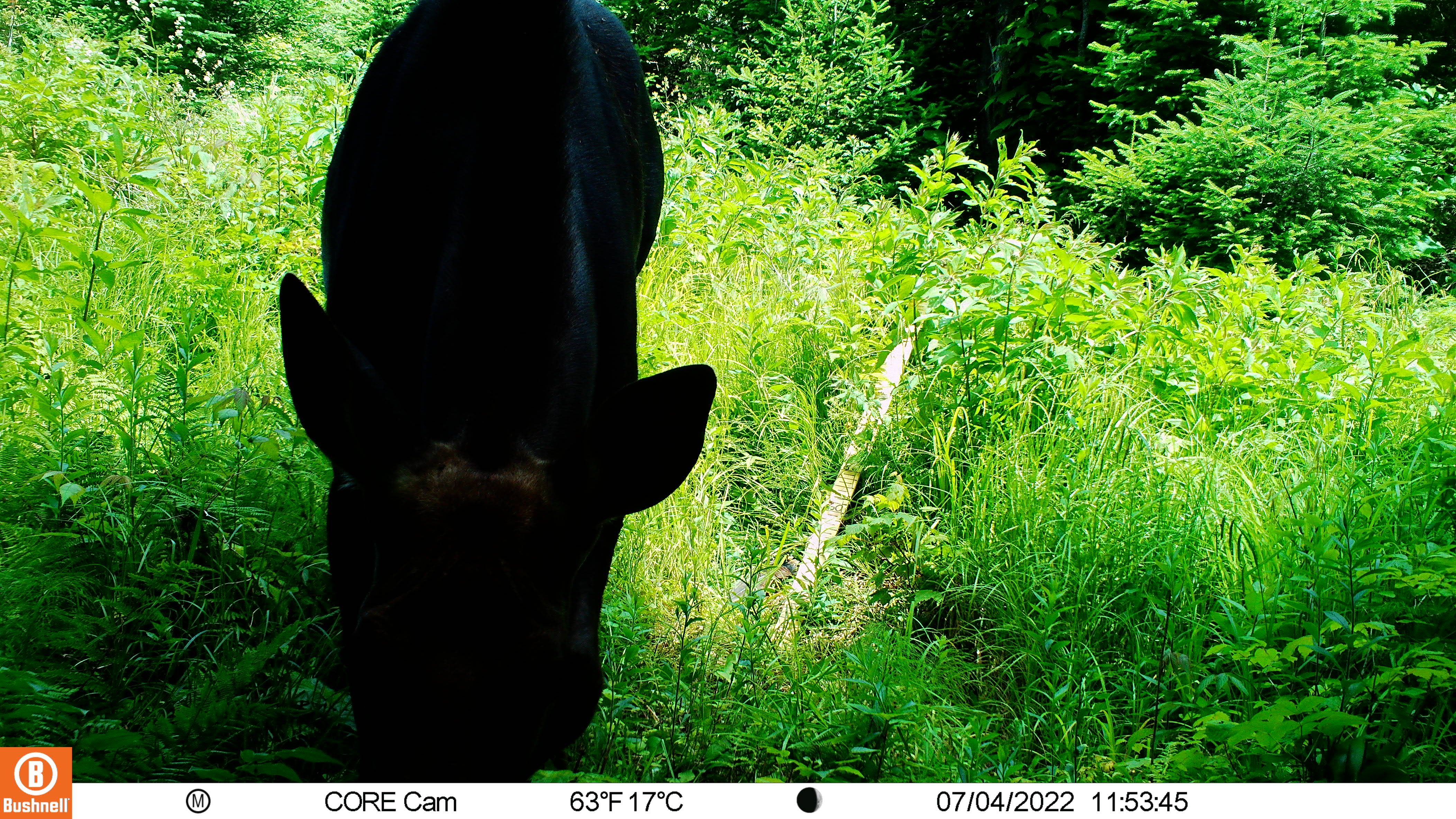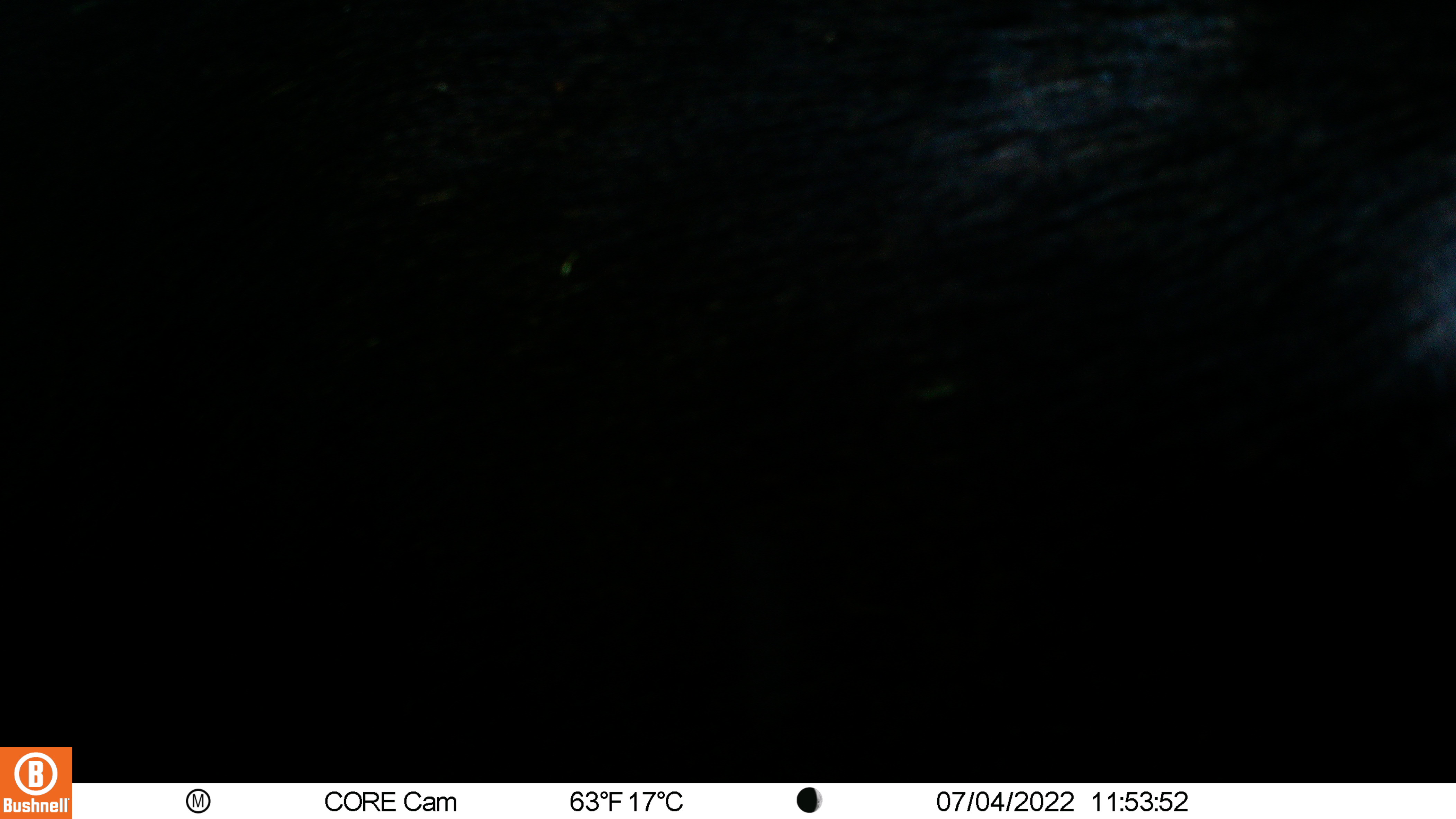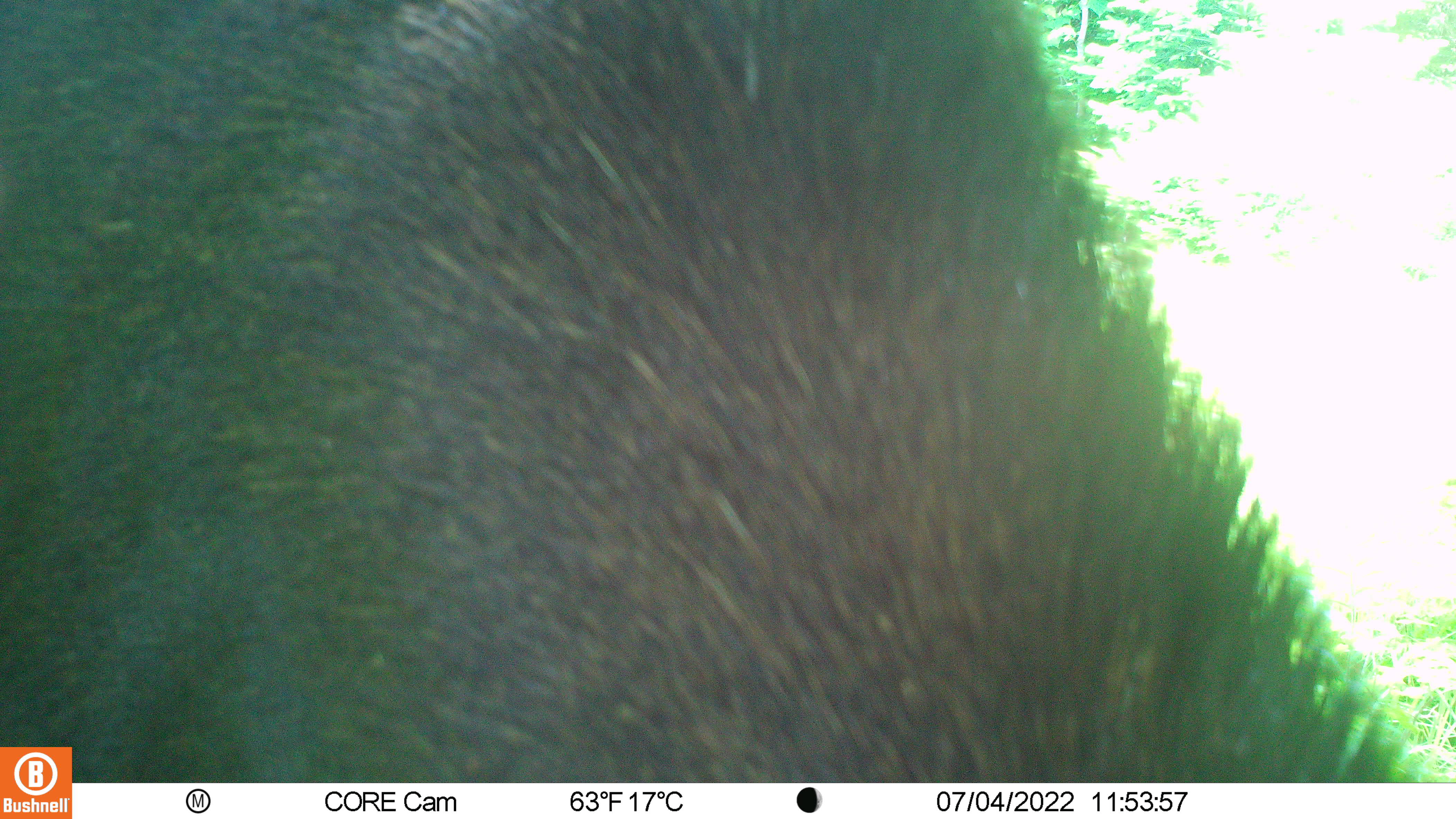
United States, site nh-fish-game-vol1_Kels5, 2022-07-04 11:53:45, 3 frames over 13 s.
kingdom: Animalia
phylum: Chordata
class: Mammalia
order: Artiodactyla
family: Cervidae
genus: Alces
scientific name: Alces alces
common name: moose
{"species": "moose (Alces alces)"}